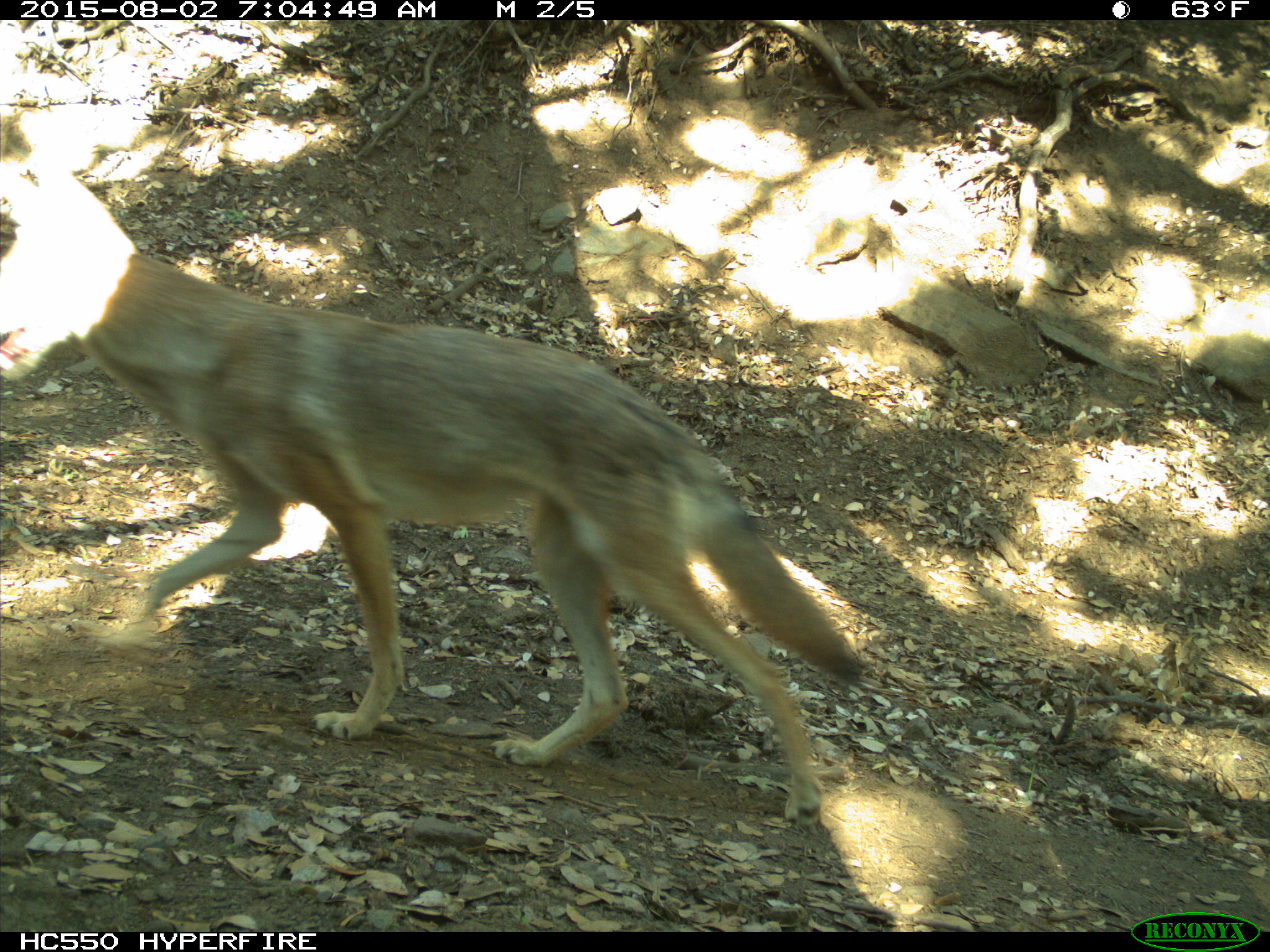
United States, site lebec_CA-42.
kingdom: Animalia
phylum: Chordata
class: Mammalia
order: Carnivora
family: Canidae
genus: Canis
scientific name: Canis latrans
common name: coyote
Canis latrans (coyote).